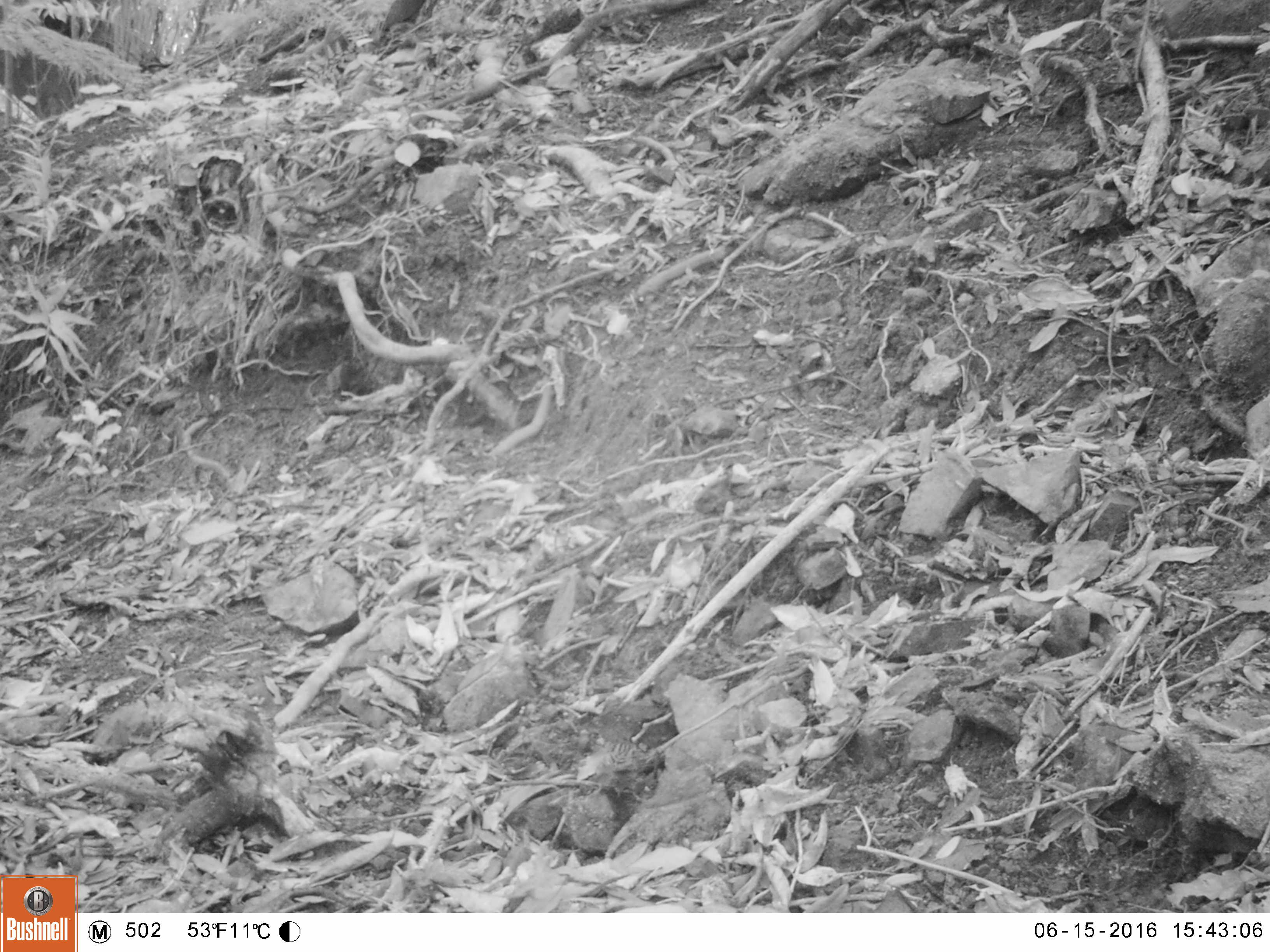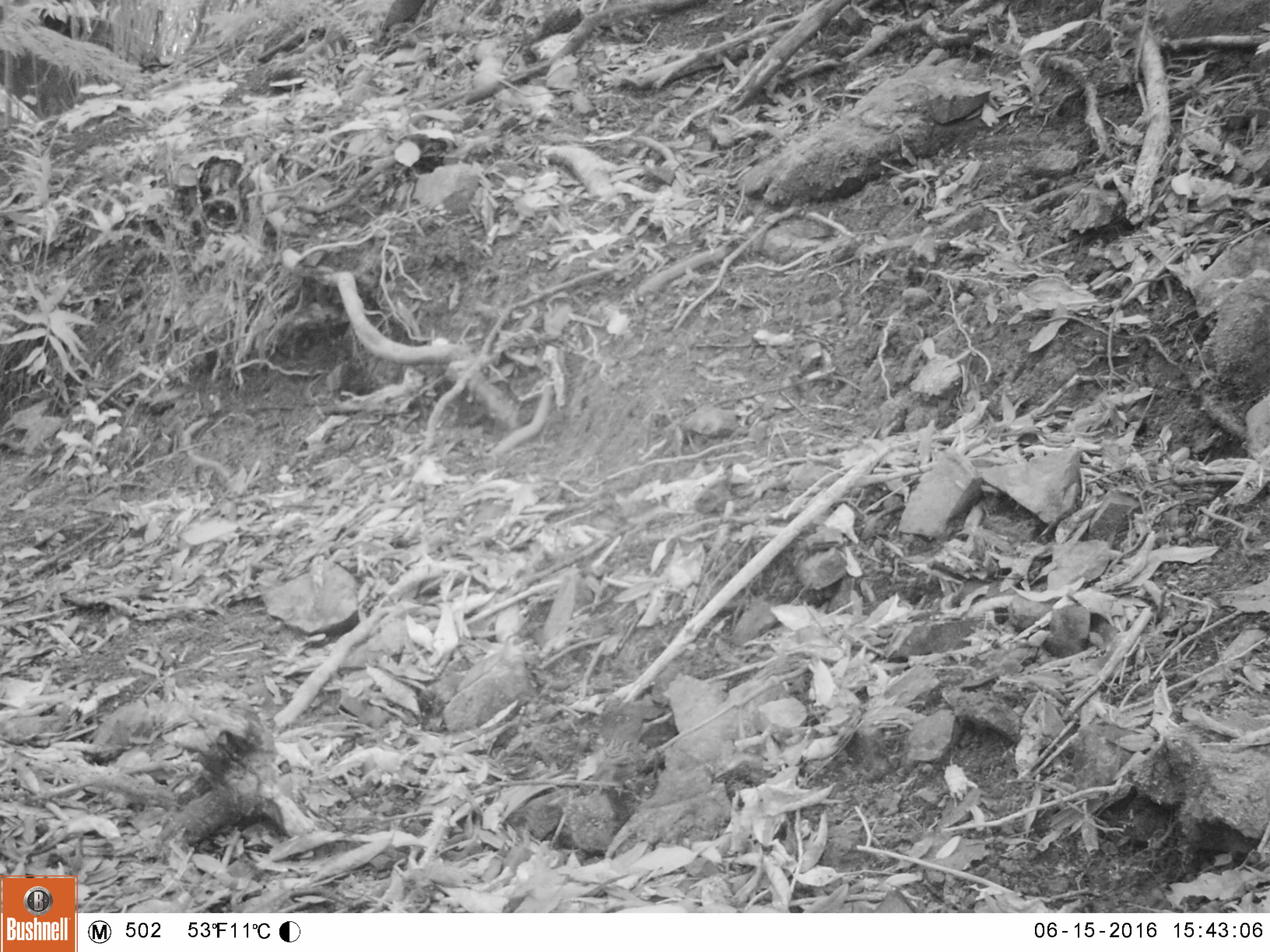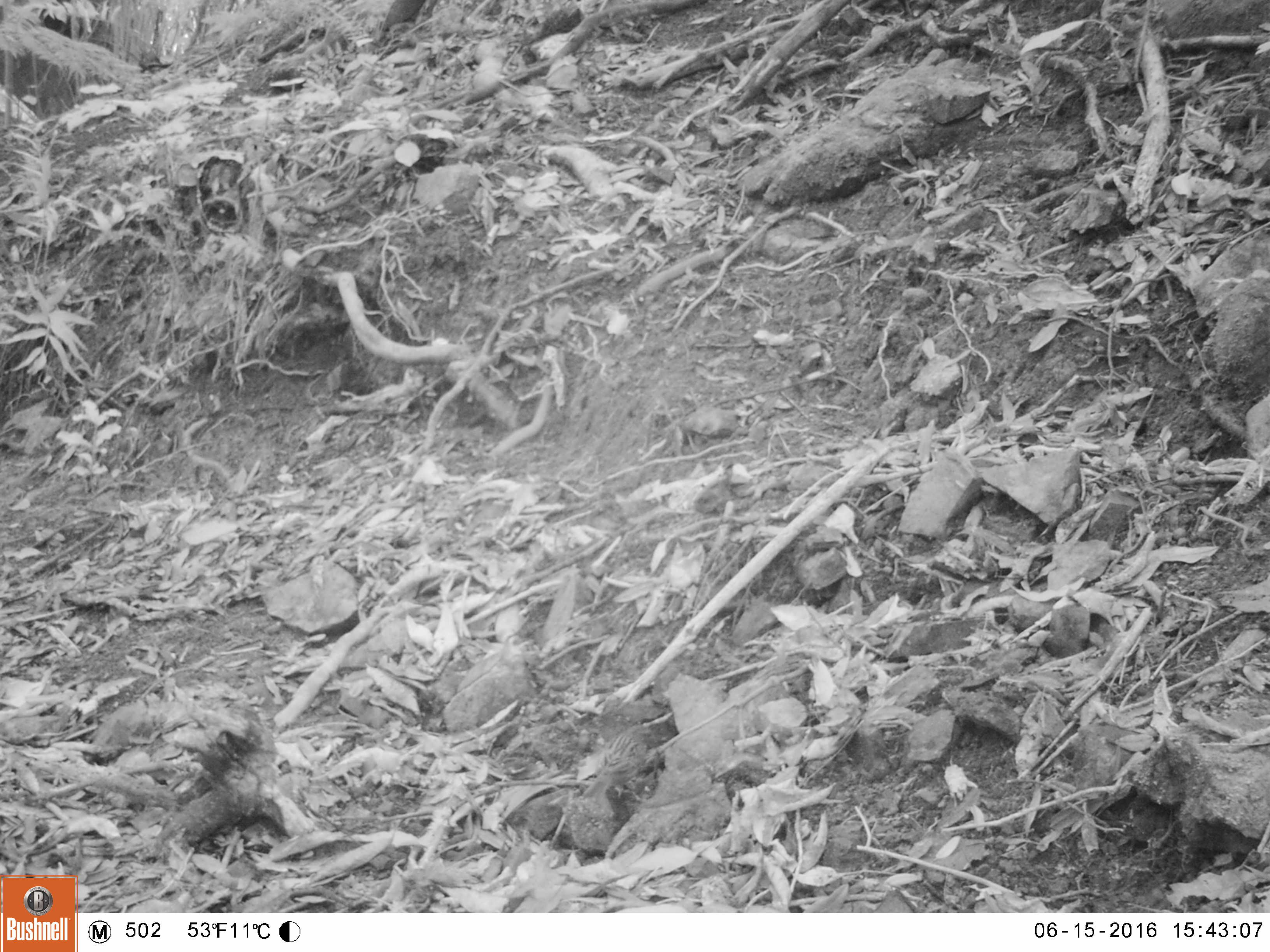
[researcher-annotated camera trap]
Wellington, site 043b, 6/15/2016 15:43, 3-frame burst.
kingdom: Animalia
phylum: Chordata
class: Aves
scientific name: Aves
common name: bird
Bird (Aves).